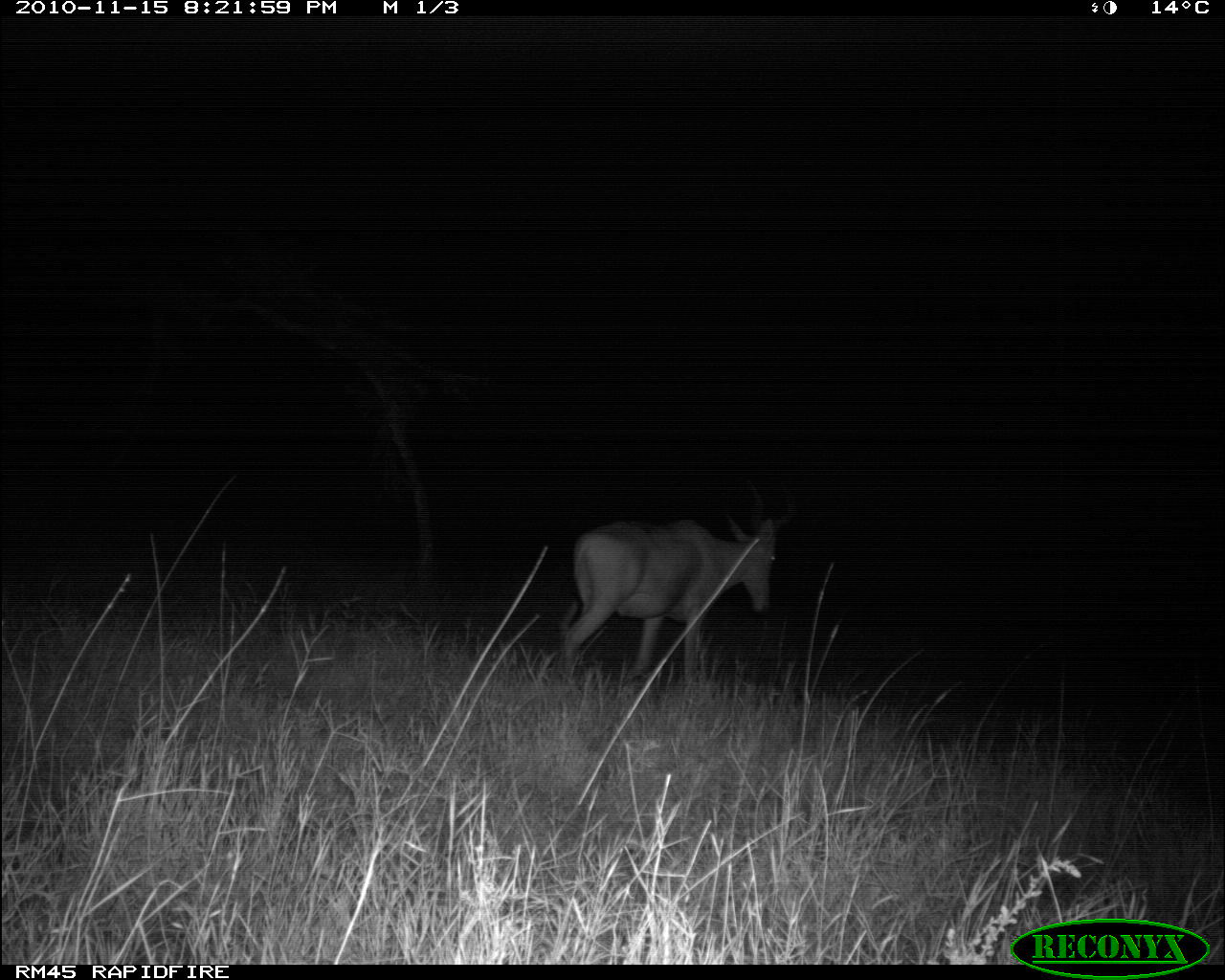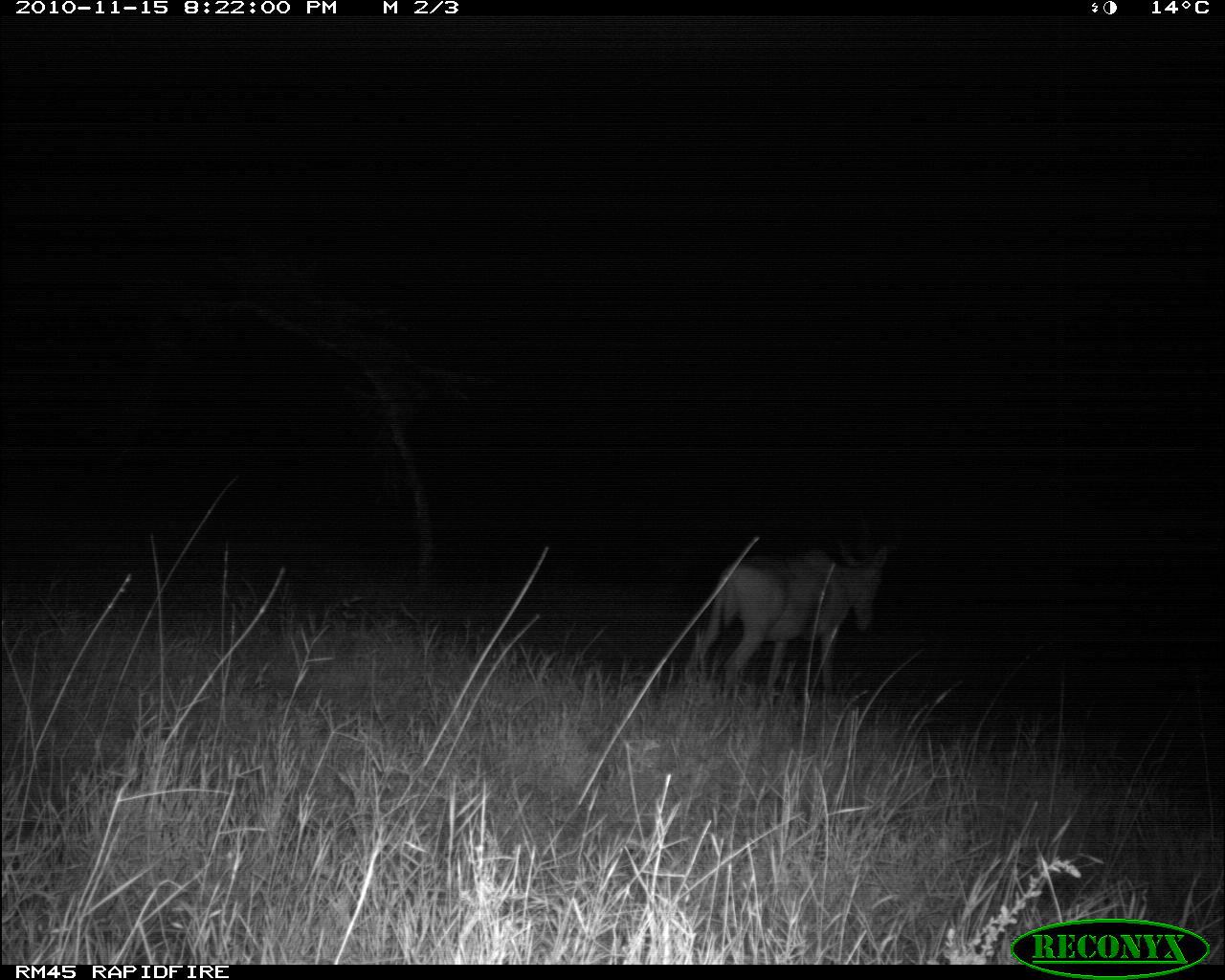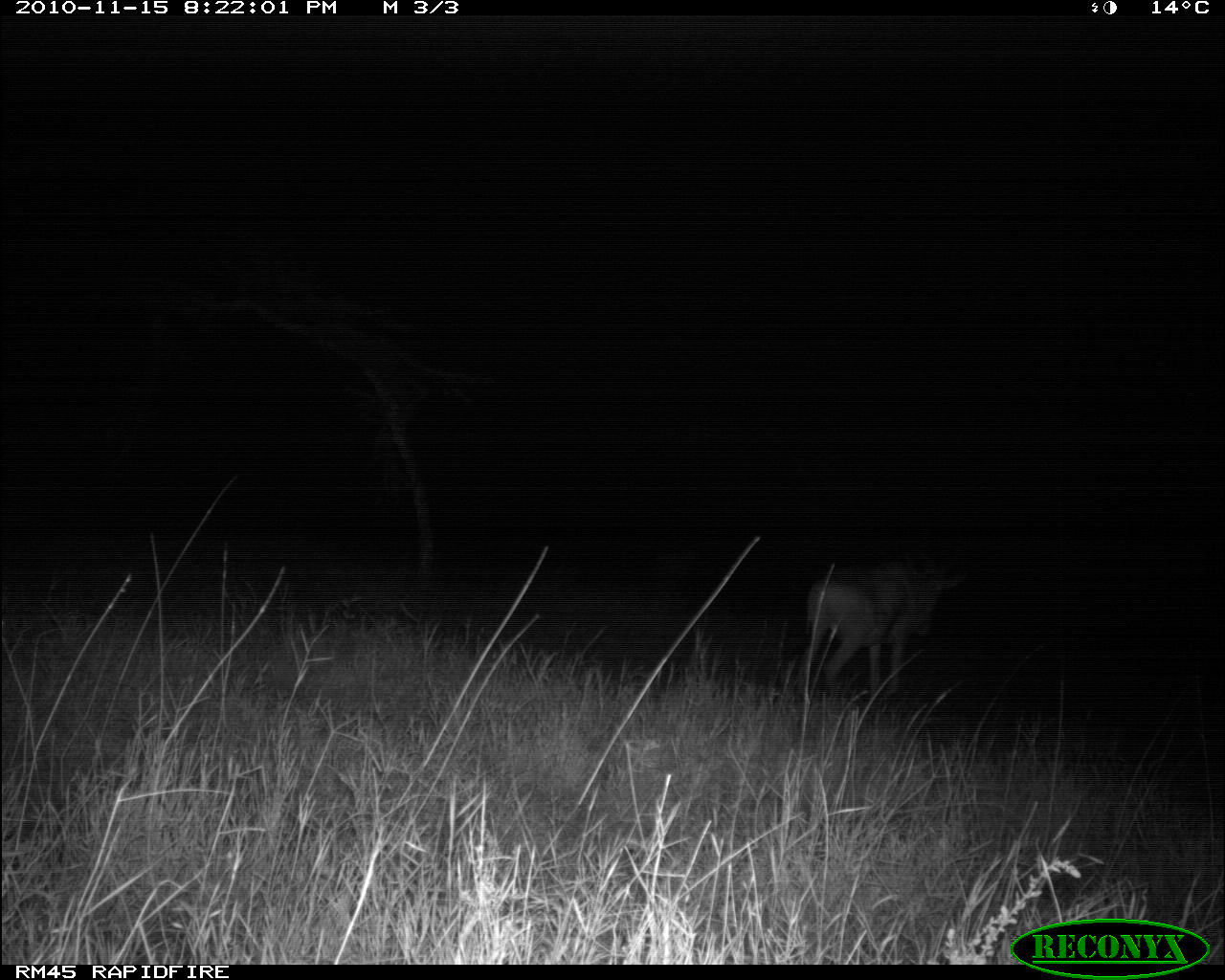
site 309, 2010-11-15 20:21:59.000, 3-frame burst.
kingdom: Animalia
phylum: Chordata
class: Mammalia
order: Artiodactyla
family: Bovidae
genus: Alcelaphus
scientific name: Alcelaphus buselaphus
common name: hartebeest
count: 1